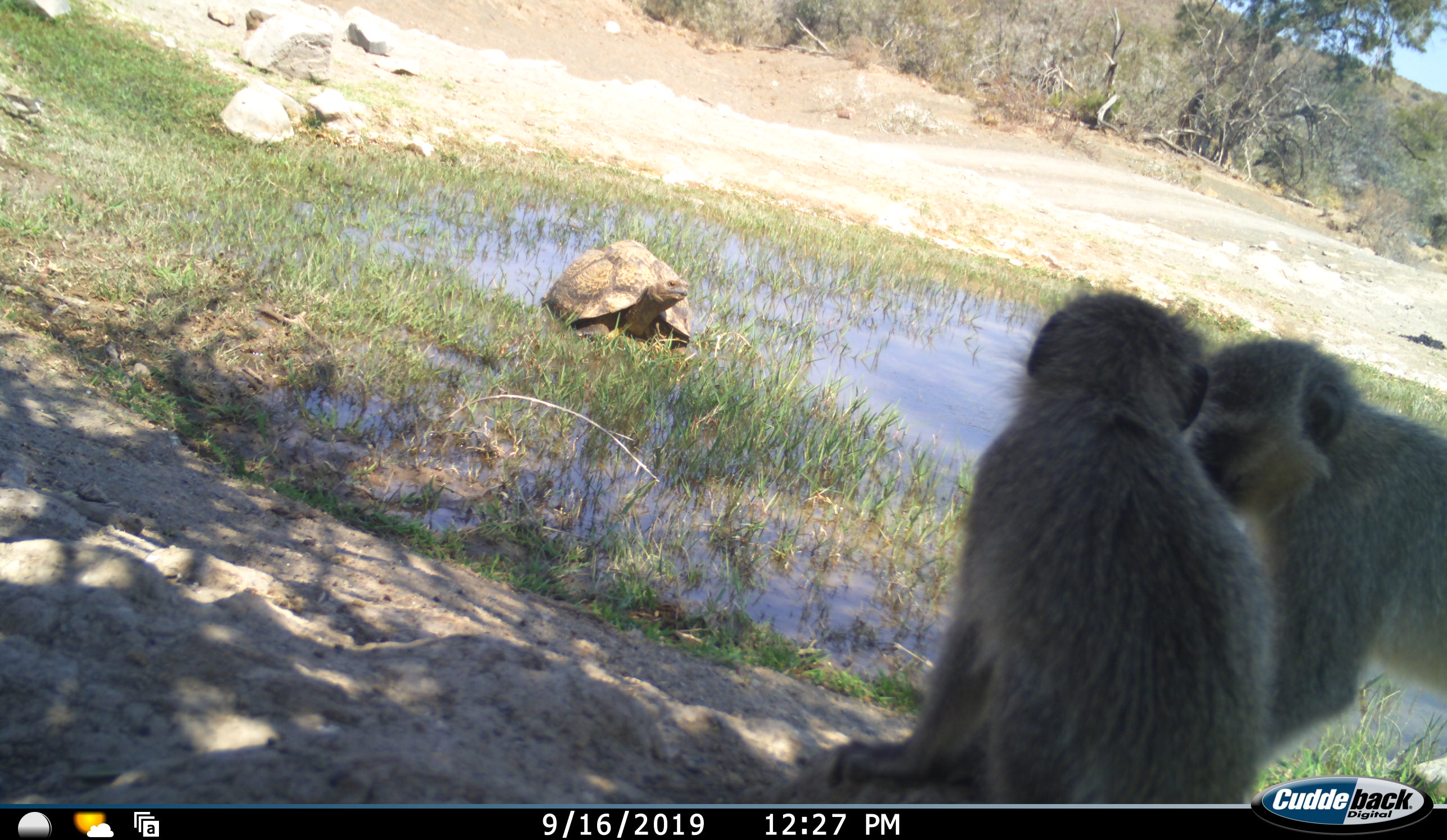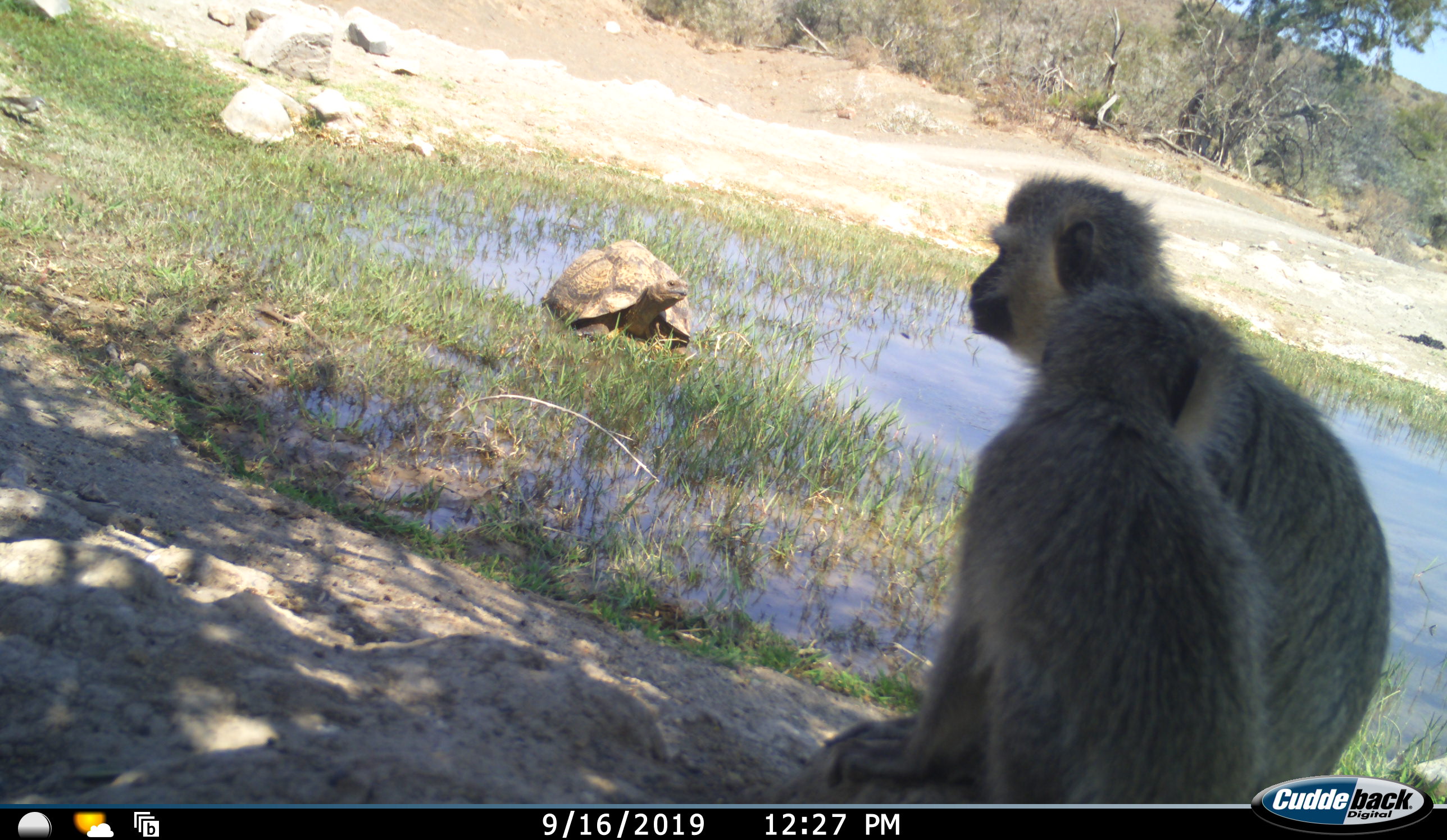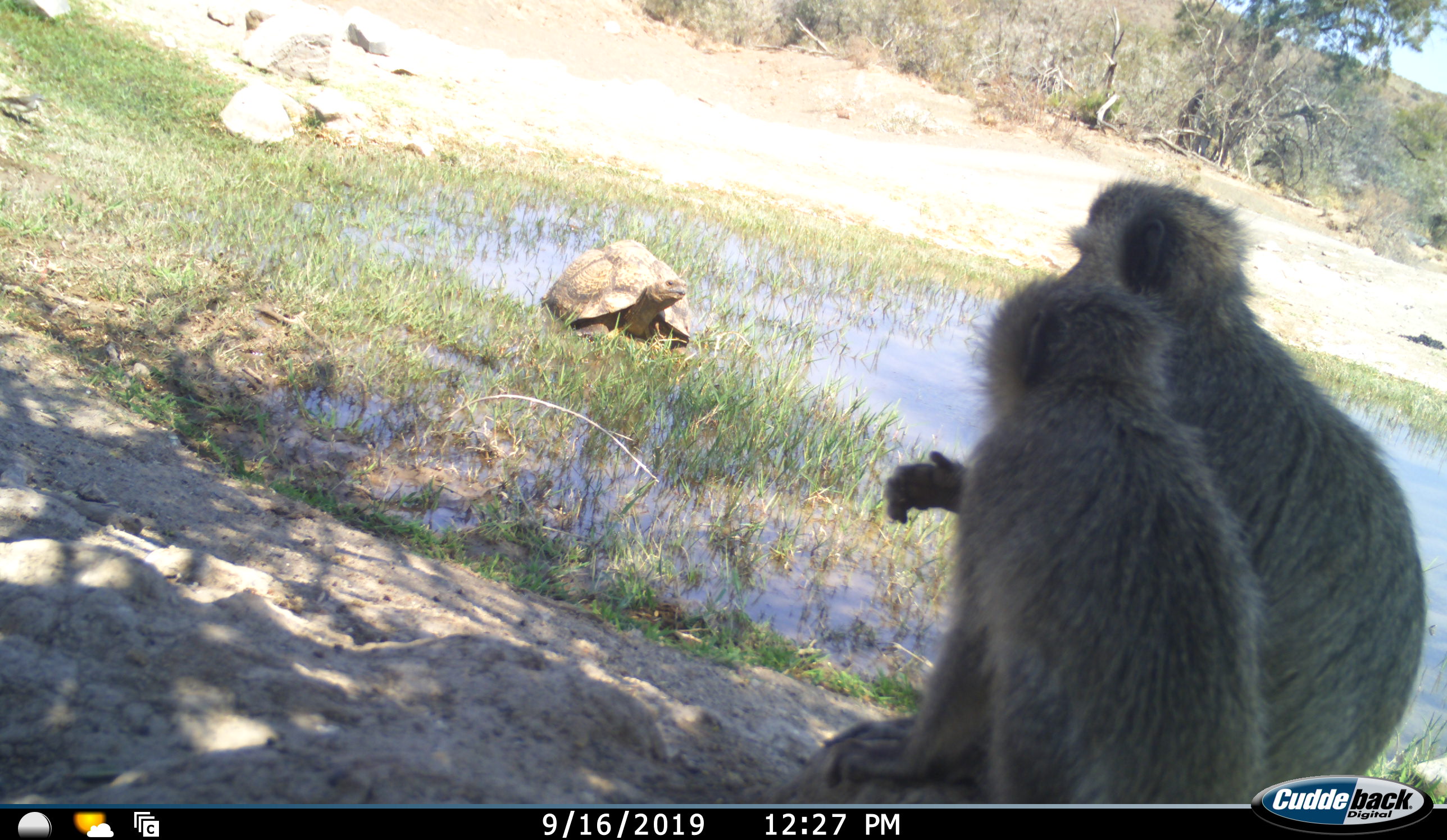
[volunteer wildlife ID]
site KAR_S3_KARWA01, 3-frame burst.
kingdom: Animalia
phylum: Chordata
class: Mammalia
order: Primates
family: Cercopithecidae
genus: Chlorocebus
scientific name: Chlorocebus pygerythrus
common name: vervet monkey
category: monkeyvervet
Monkeyvervet (vervet monkey) (Chlorocebus pygerythrus), count 2. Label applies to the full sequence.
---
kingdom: Animalia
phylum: Chordata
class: Reptilia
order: Testudines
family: Testudinidae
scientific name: Testudinidae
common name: tortoise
Tortoise (Testudinidae), count 1. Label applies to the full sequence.